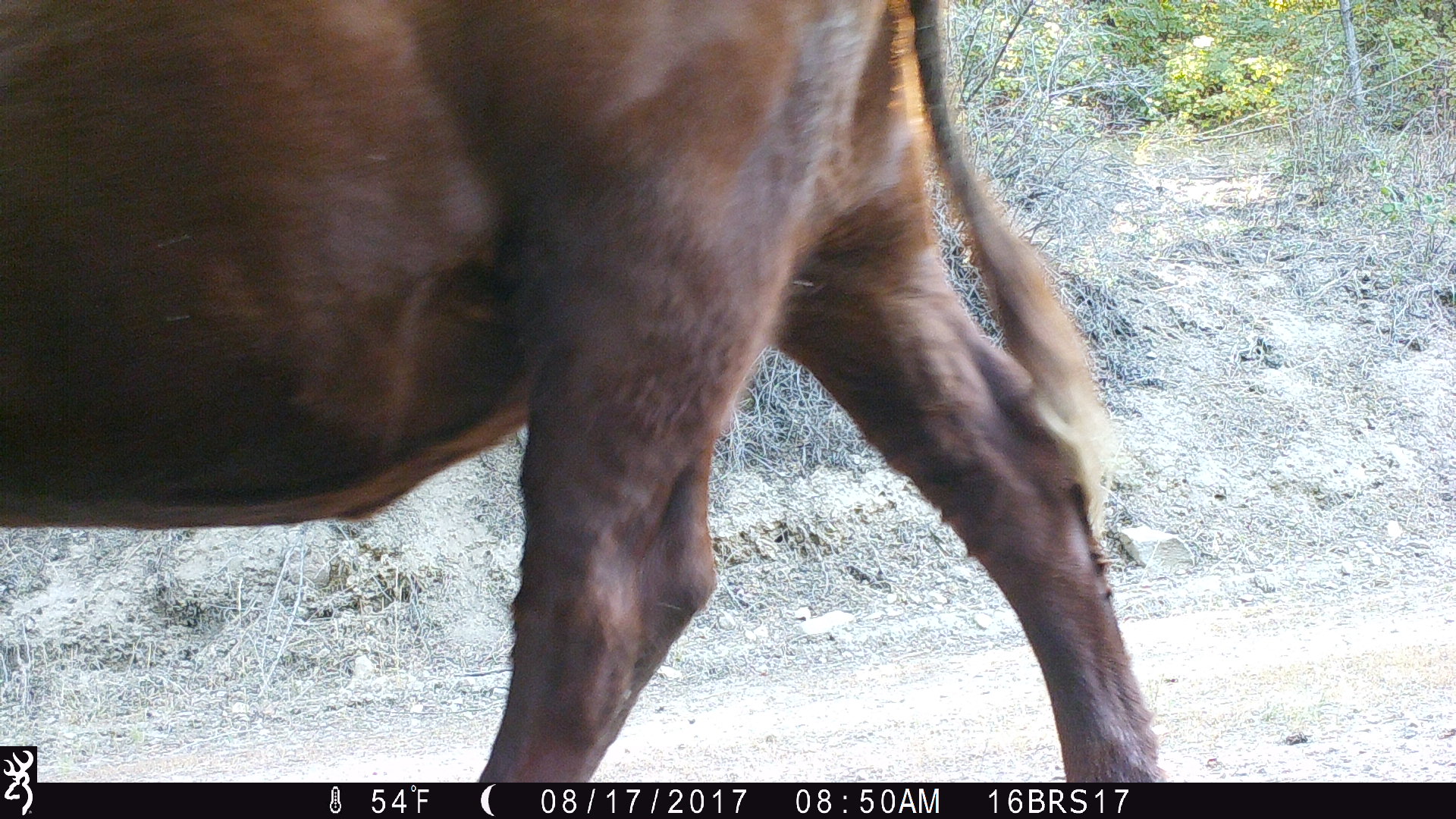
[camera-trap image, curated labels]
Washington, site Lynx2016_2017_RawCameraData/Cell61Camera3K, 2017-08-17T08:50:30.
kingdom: Animalia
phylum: Chordata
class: Mammalia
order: Artiodactyla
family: Bovidae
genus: Bos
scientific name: Bos taurus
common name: domestic cattle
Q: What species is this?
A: Domestic cattle (Bos taurus).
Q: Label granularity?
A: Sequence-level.